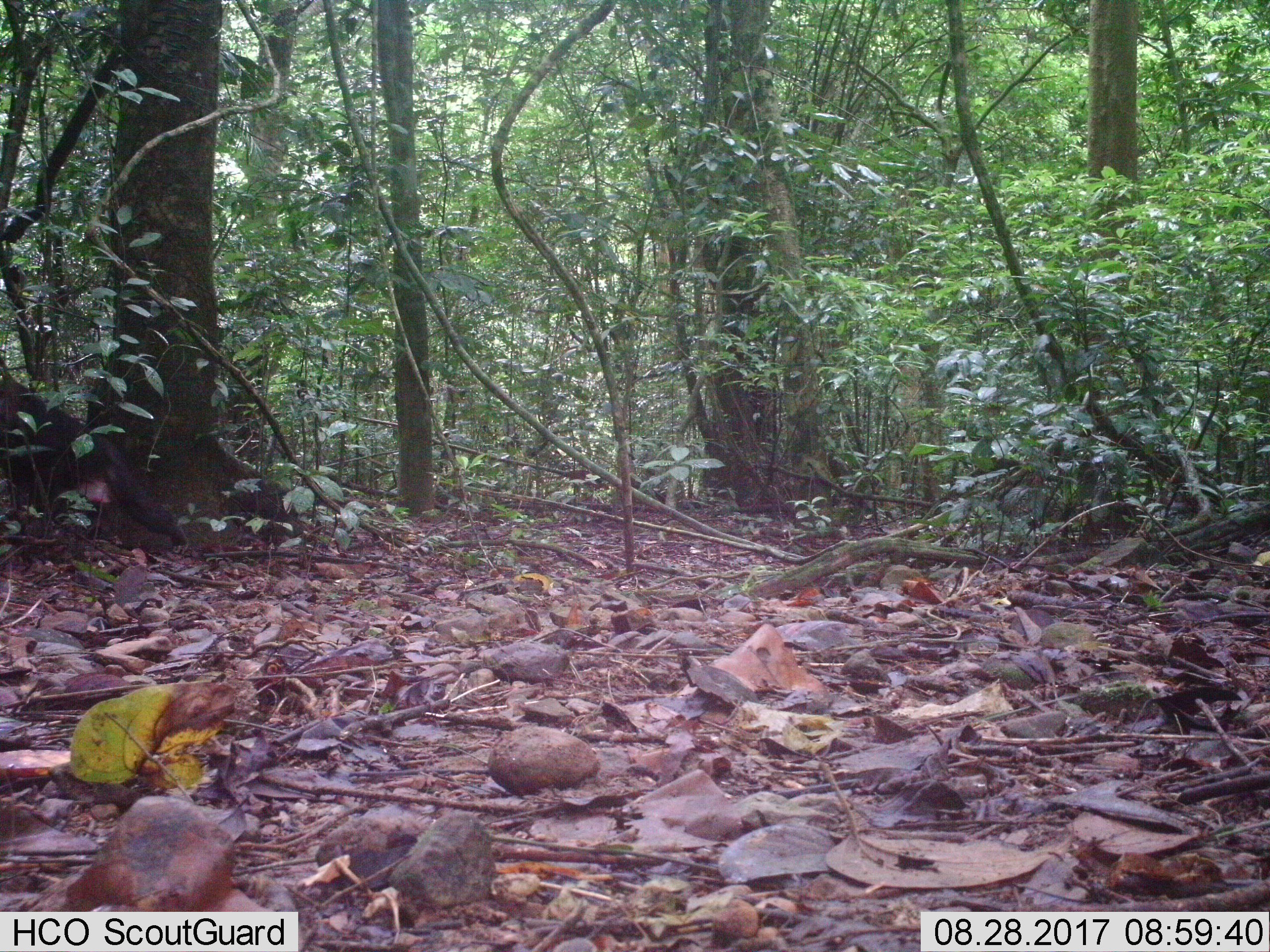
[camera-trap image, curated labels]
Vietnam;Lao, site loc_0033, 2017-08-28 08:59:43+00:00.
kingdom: Animalia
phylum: Chordata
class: Mammalia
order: Primates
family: Cercopithecidae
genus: Macaca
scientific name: Macaca arctoides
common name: stump-tailed macaque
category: stump tailed macaque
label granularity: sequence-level